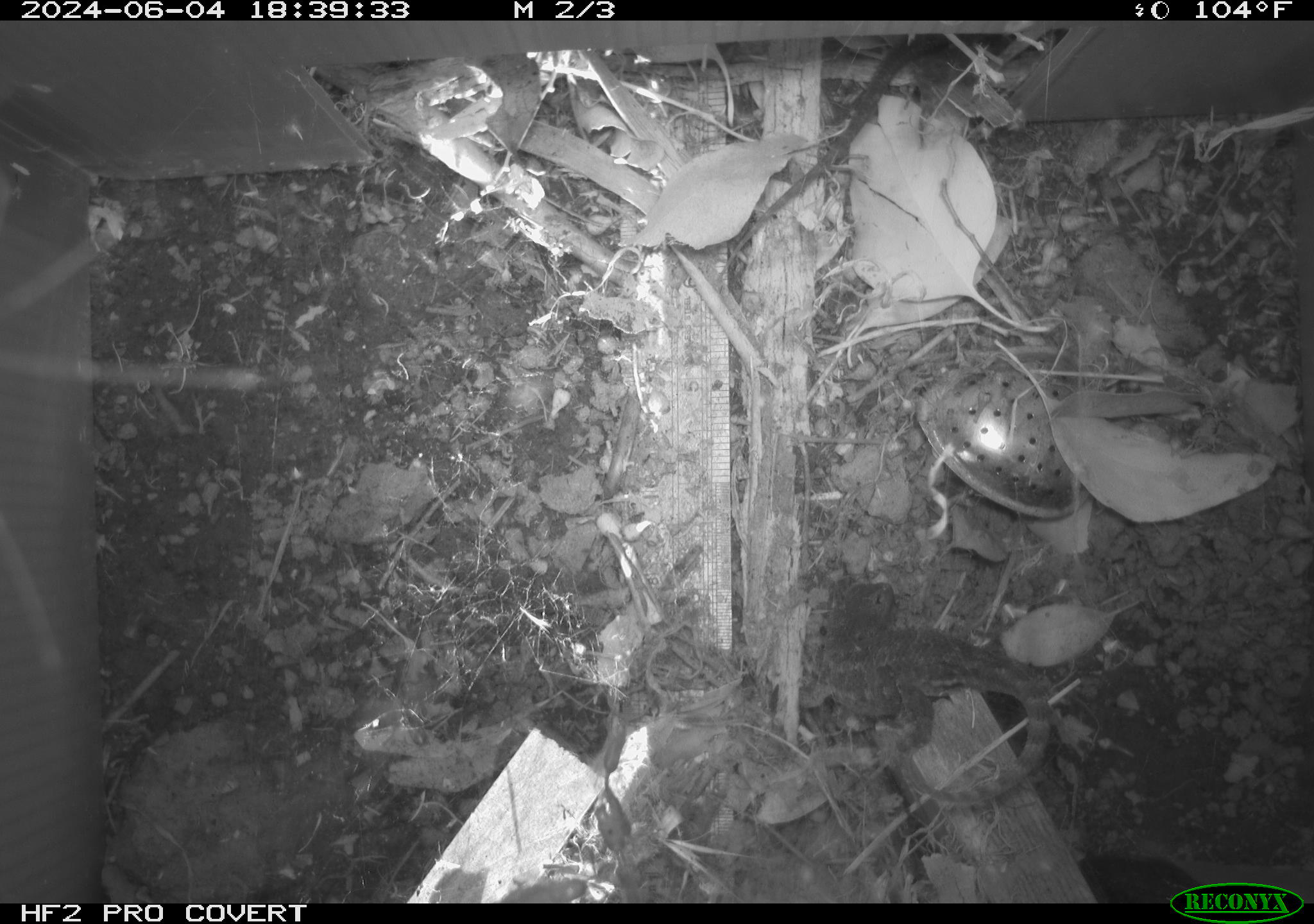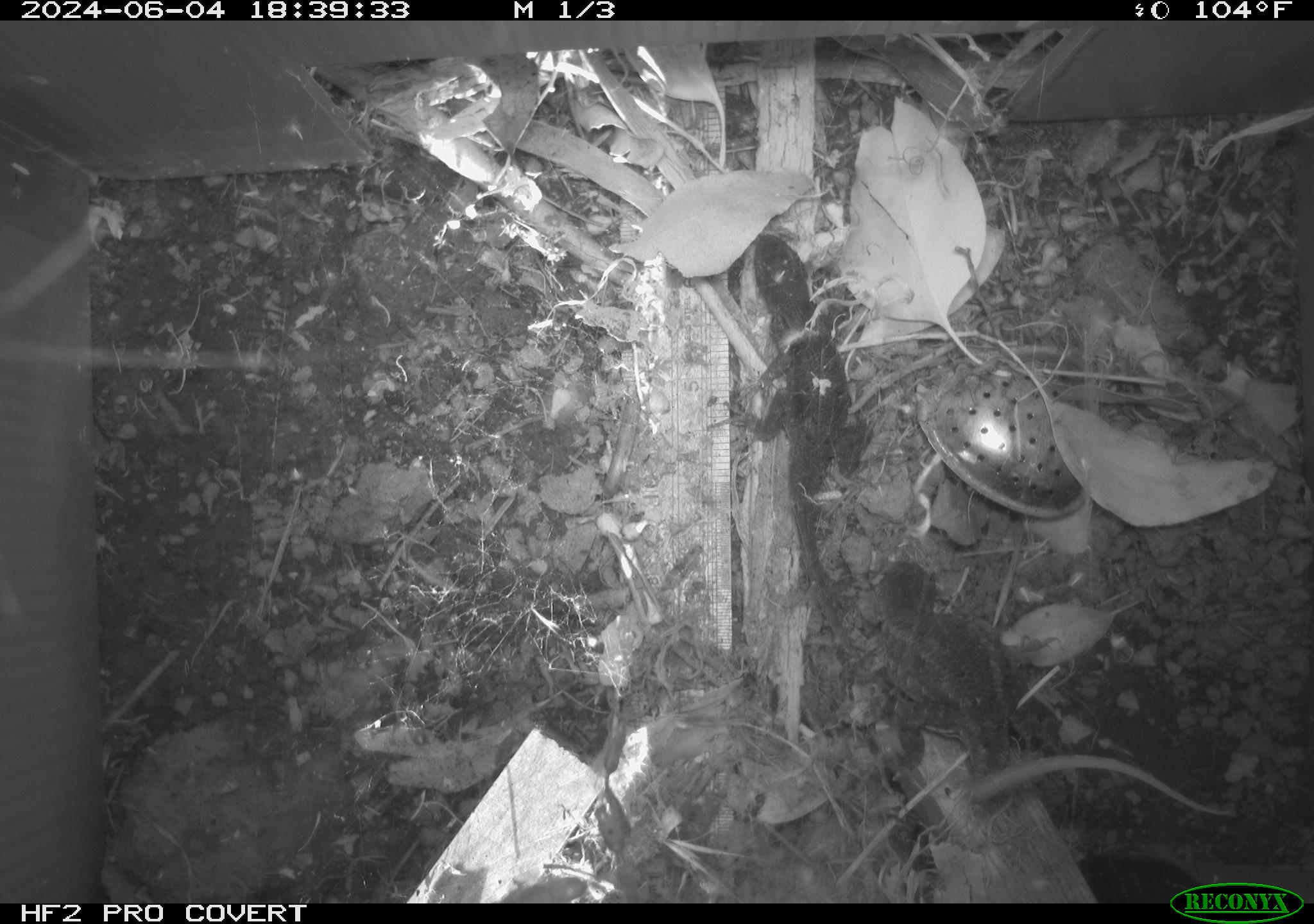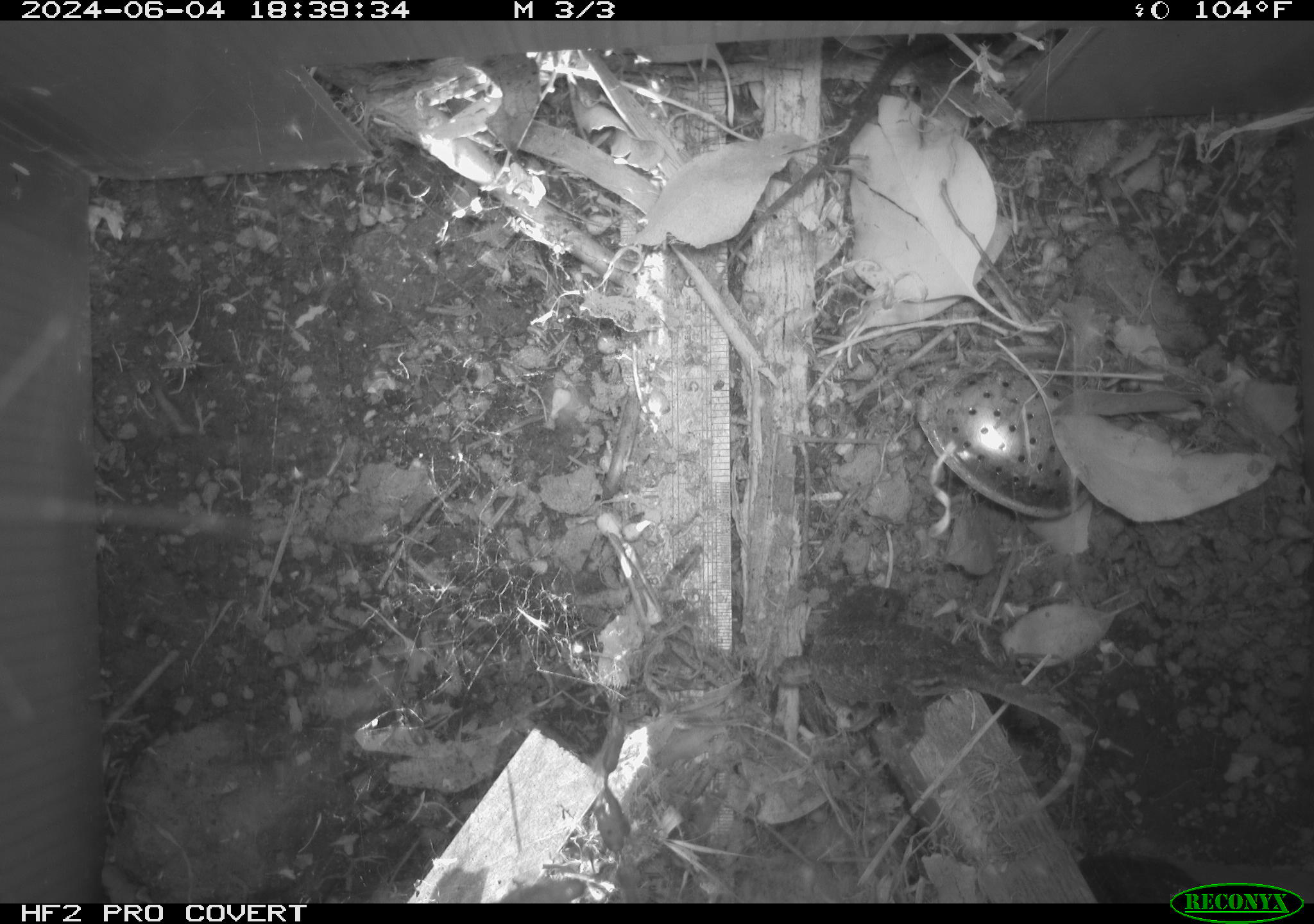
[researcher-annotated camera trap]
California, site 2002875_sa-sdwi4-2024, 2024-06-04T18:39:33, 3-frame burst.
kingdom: Animalia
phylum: Chordata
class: Reptilia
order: Squamata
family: Phrynosomatidae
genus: Sceloporus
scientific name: Sceloporus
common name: spiny lizards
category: sceloporus species